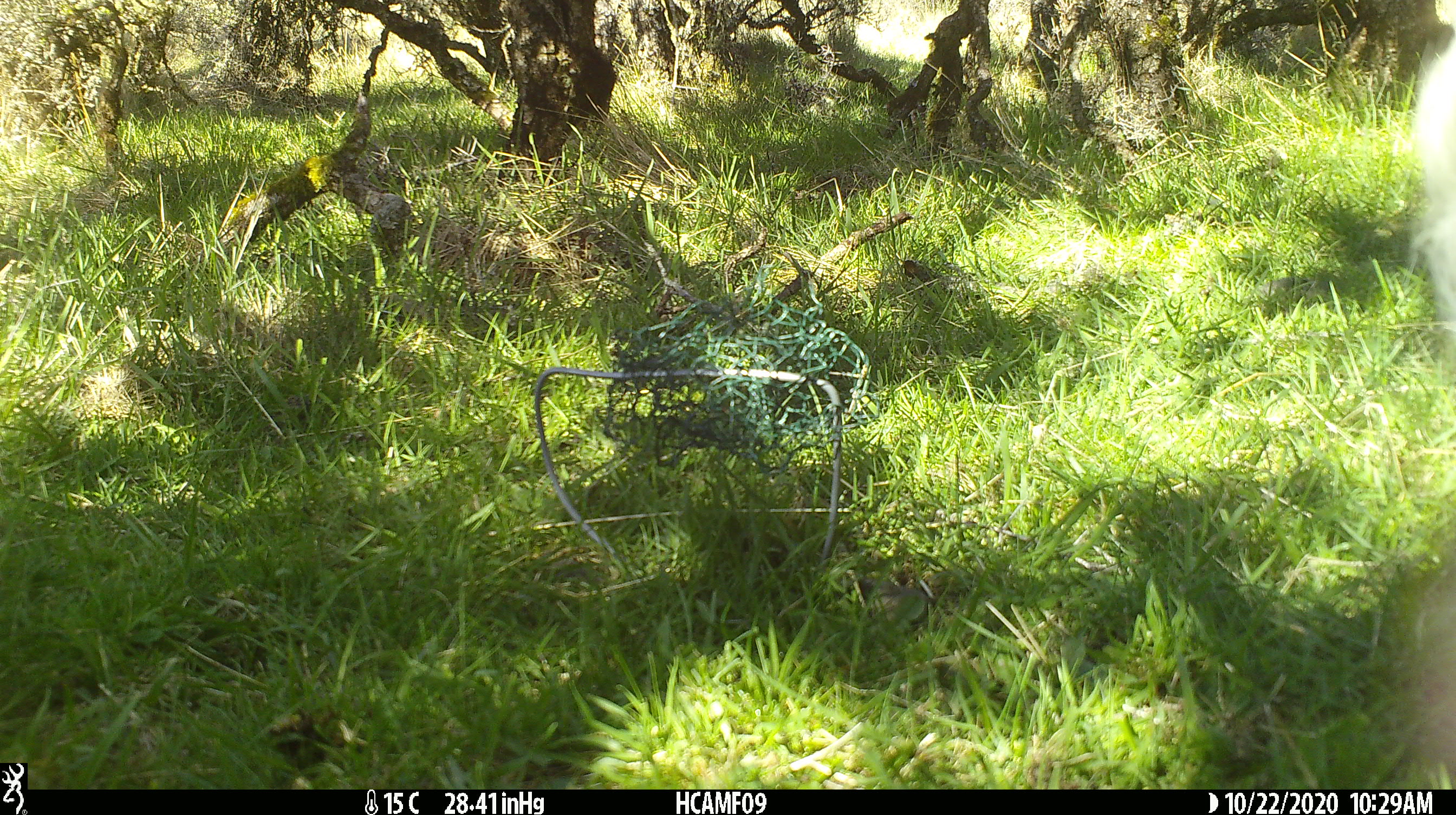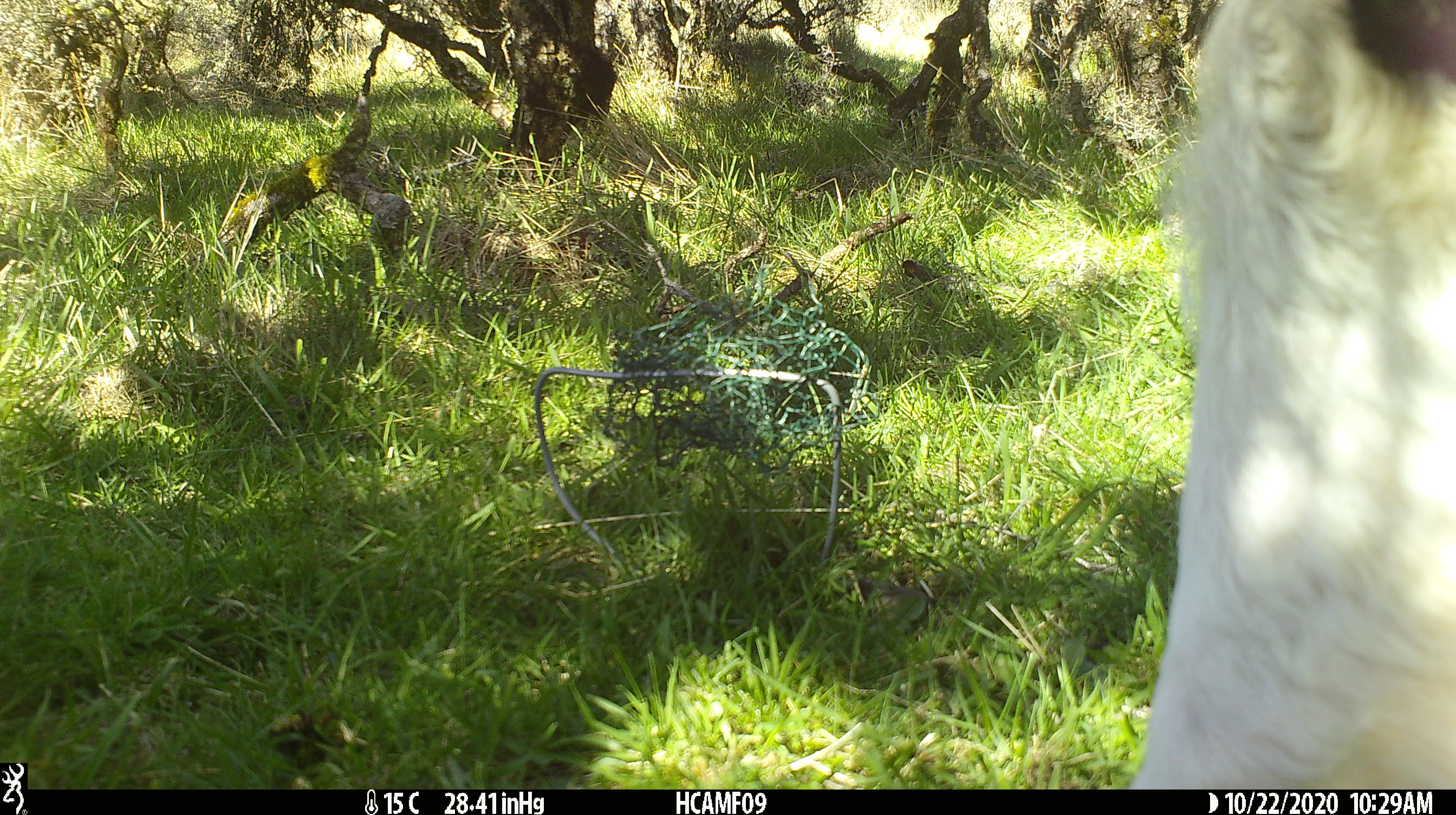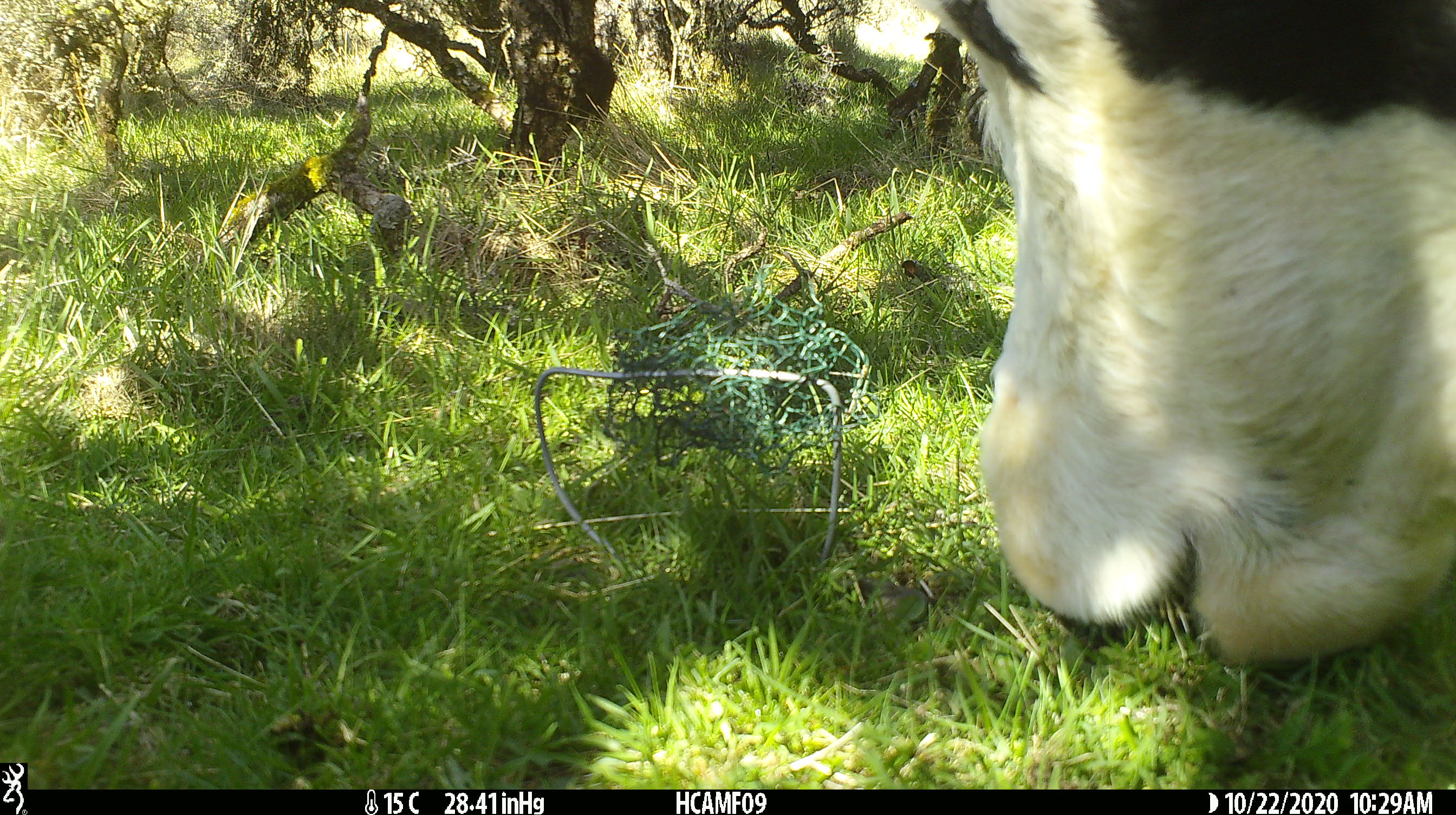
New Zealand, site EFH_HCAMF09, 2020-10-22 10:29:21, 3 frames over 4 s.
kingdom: Animalia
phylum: Chordata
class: Mammalia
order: Artiodactyla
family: Bovidae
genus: Bos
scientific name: Bos taurus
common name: domestic cow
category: cow